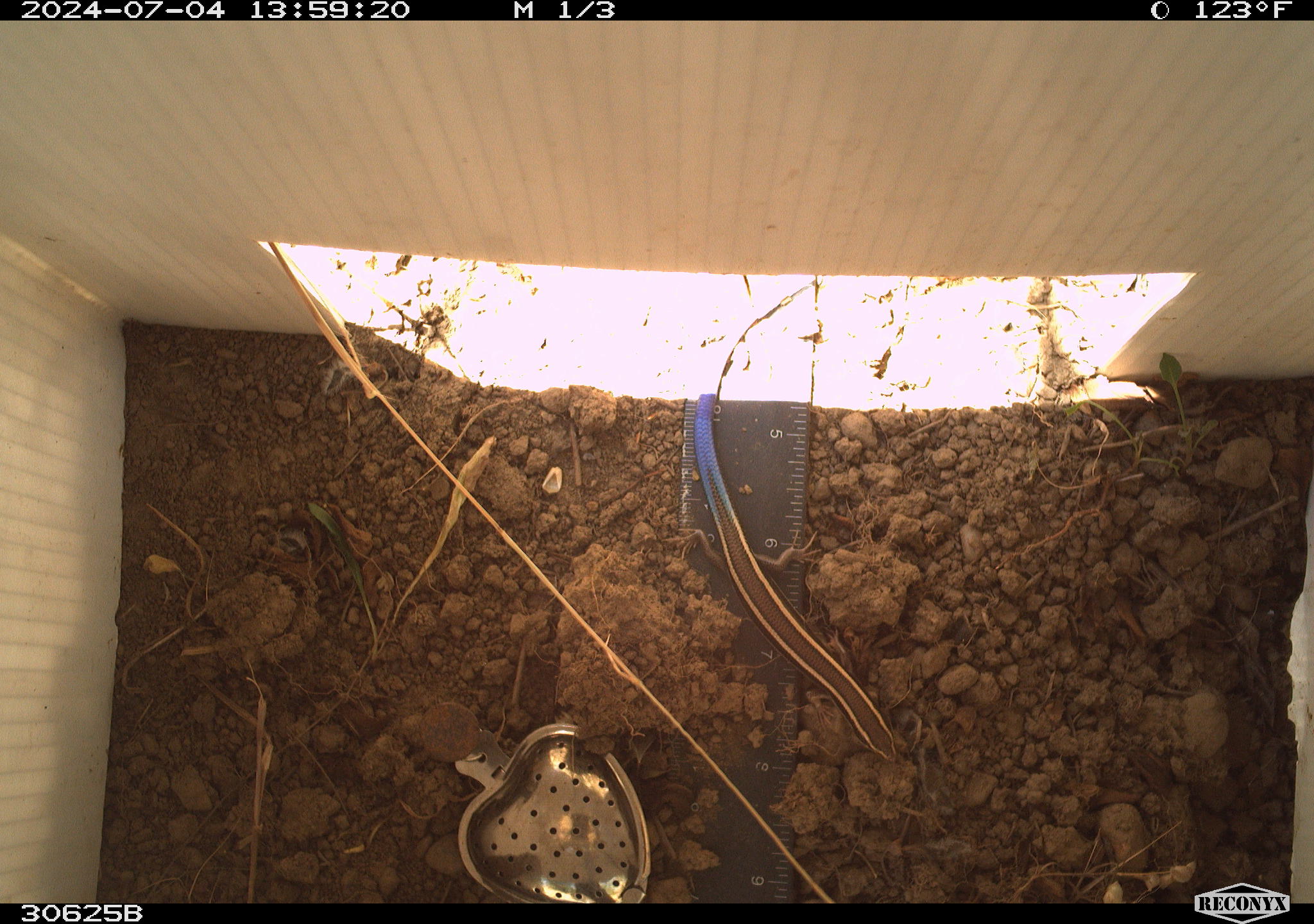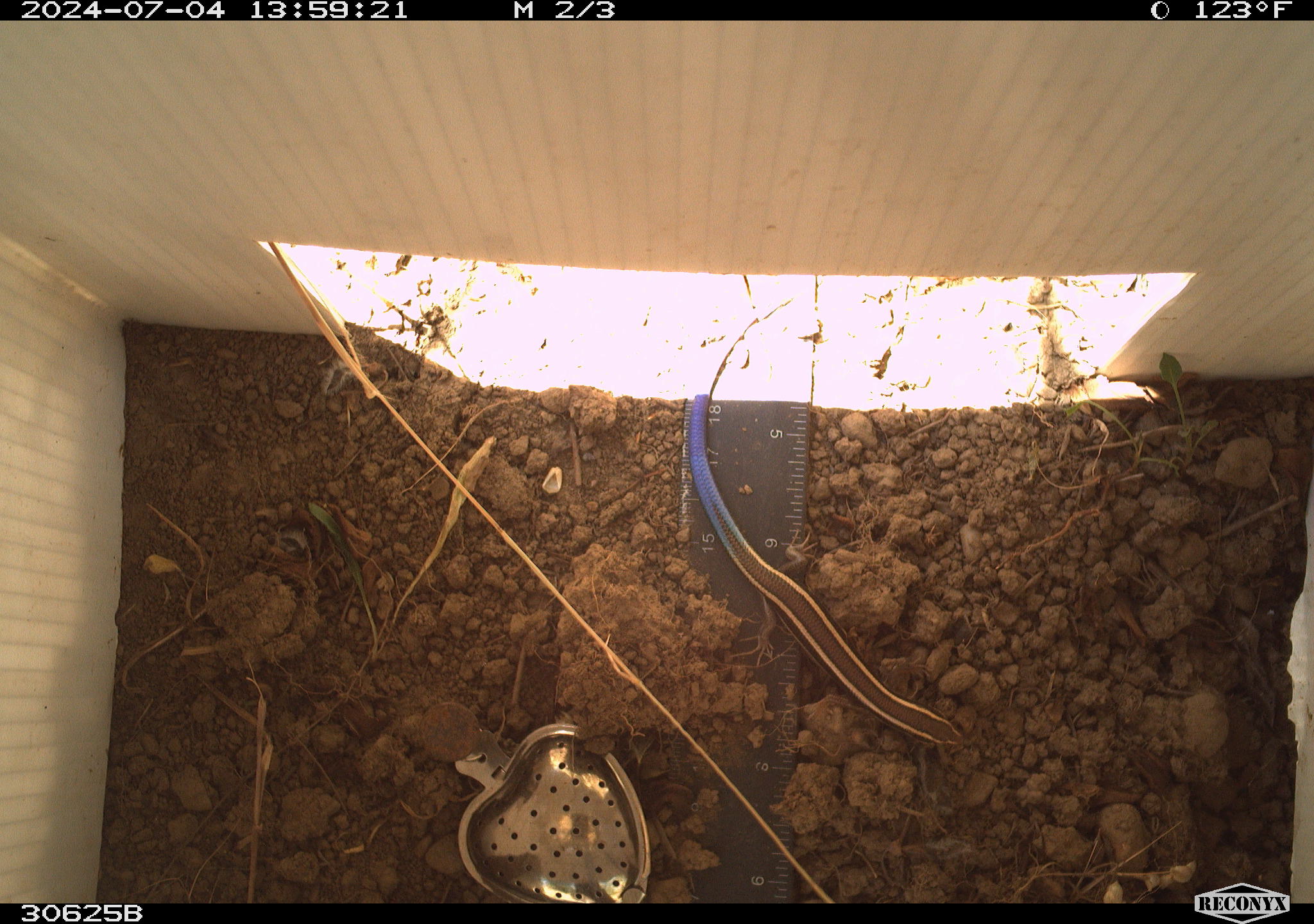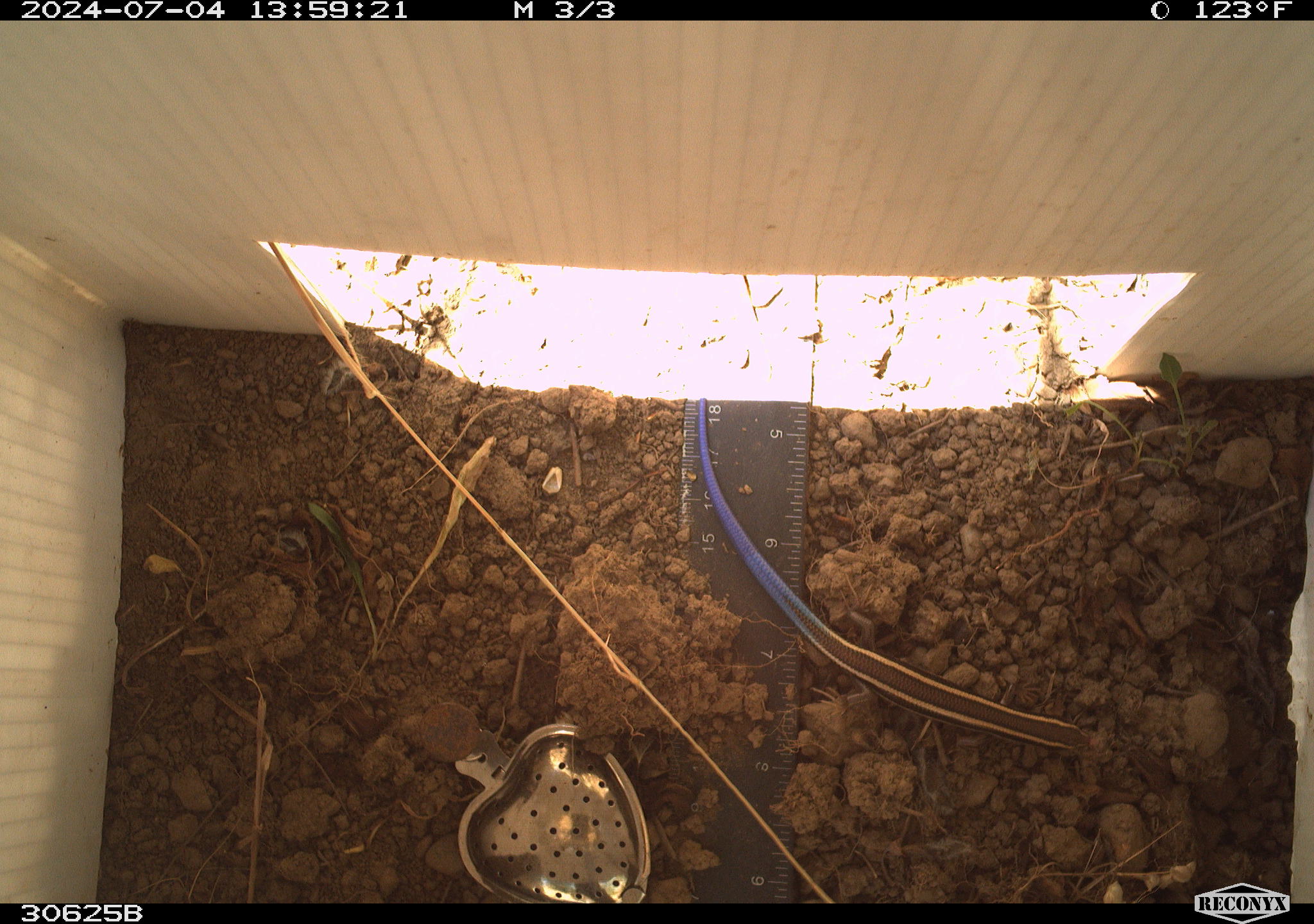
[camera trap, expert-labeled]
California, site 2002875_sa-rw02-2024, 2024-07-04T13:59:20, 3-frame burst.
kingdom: Animalia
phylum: Chordata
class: Reptilia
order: Squamata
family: Scincidae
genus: Plestiodon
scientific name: Plestiodon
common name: blue-tailed skinks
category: plestiodon species